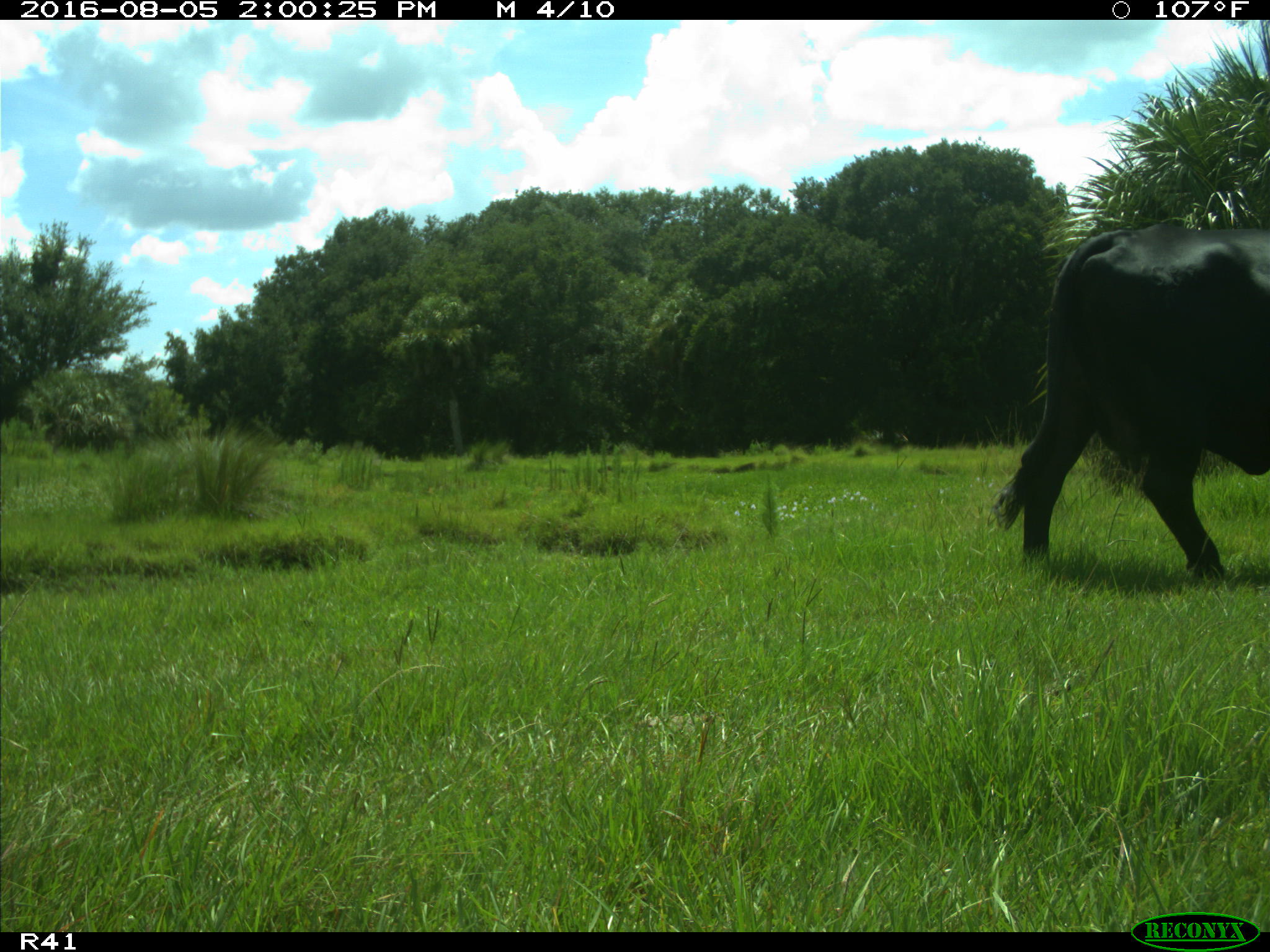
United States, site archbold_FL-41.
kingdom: Animalia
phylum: Chordata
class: Mammalia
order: Artiodactyla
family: Bovidae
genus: Bos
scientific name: Bos taurus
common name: domestic cow